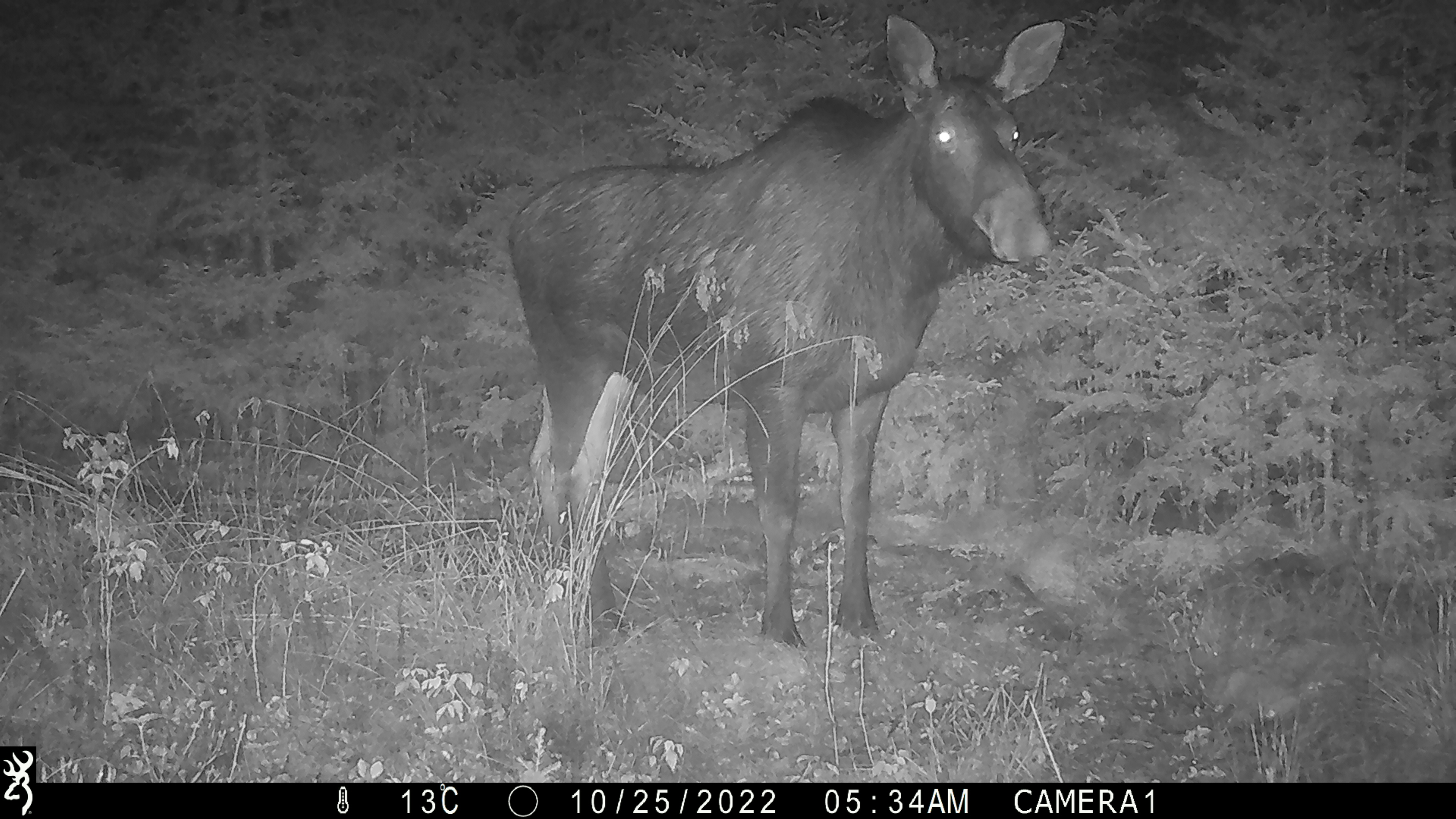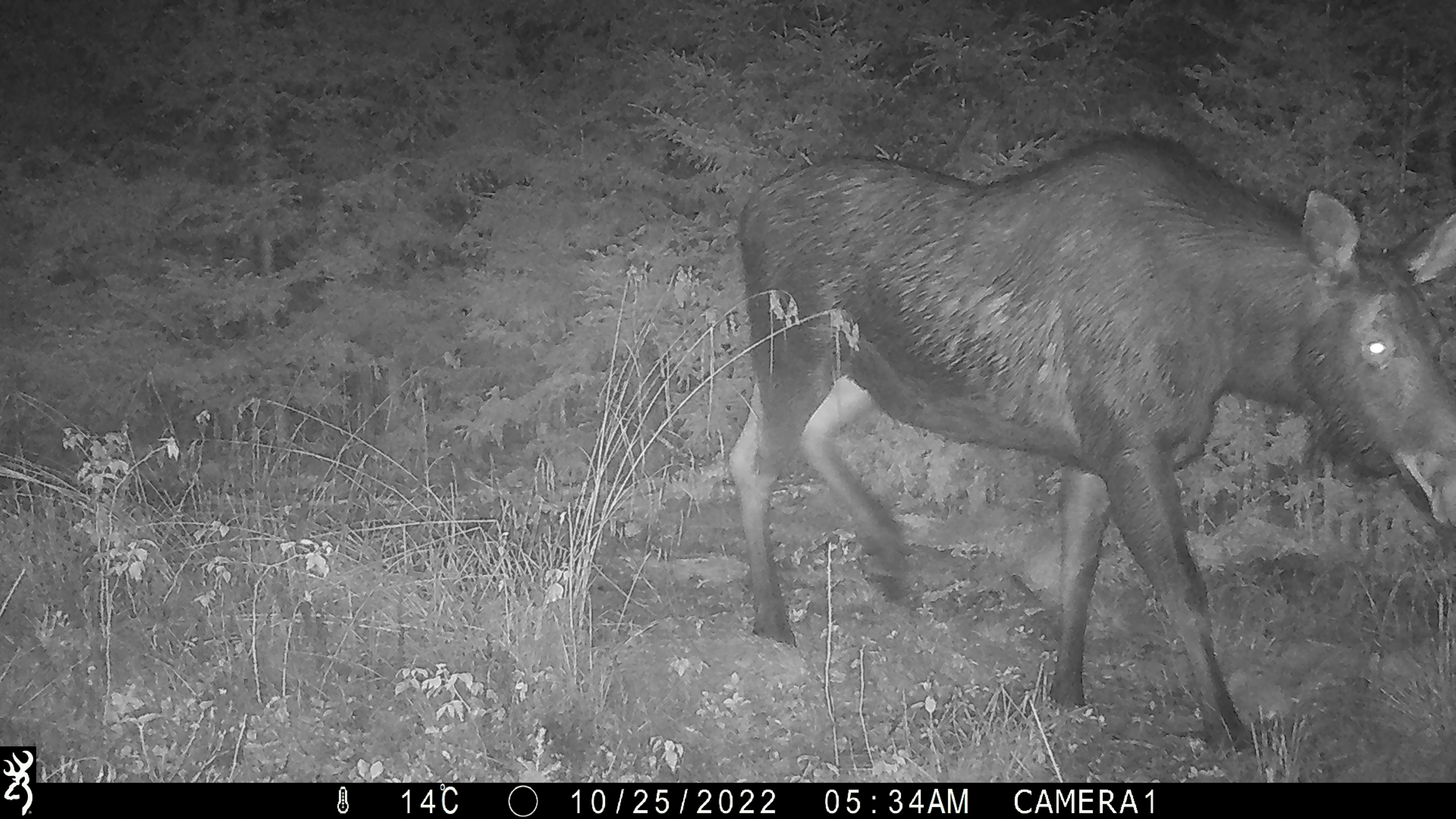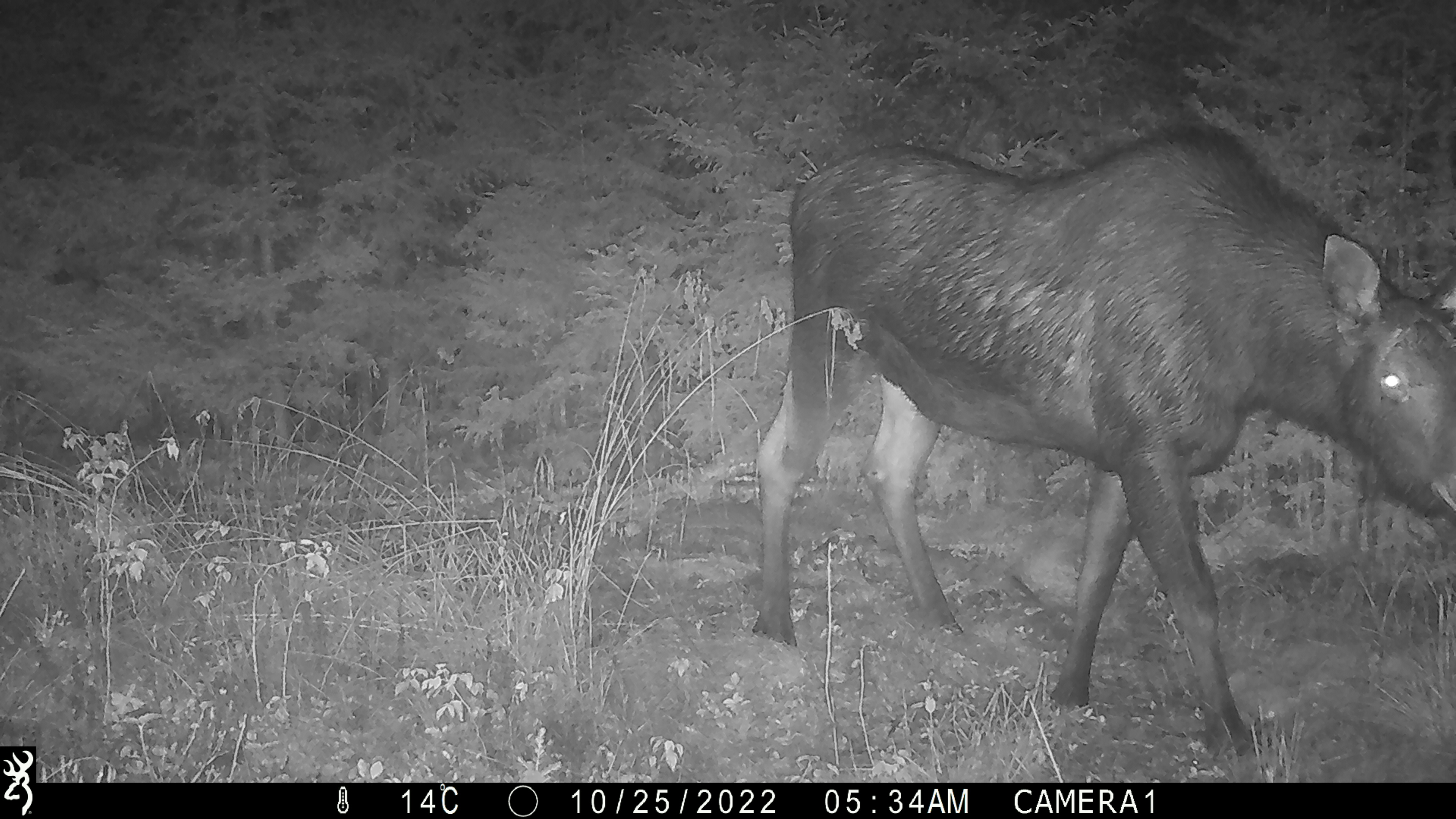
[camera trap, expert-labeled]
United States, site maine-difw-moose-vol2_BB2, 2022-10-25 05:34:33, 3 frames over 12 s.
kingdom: Animalia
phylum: Chordata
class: Mammalia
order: Artiodactyla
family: Cervidae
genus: Alces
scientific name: Alces alces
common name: moose